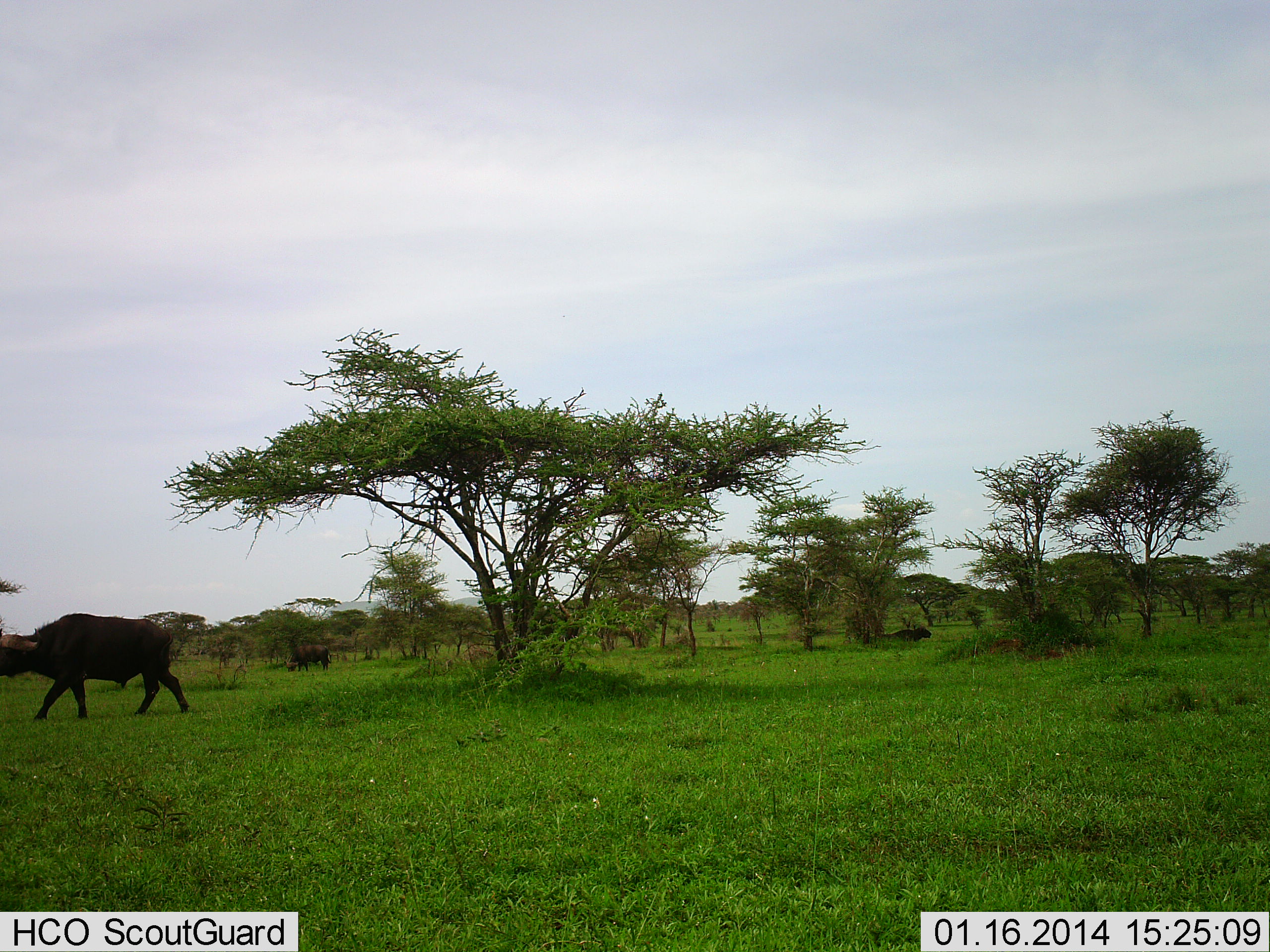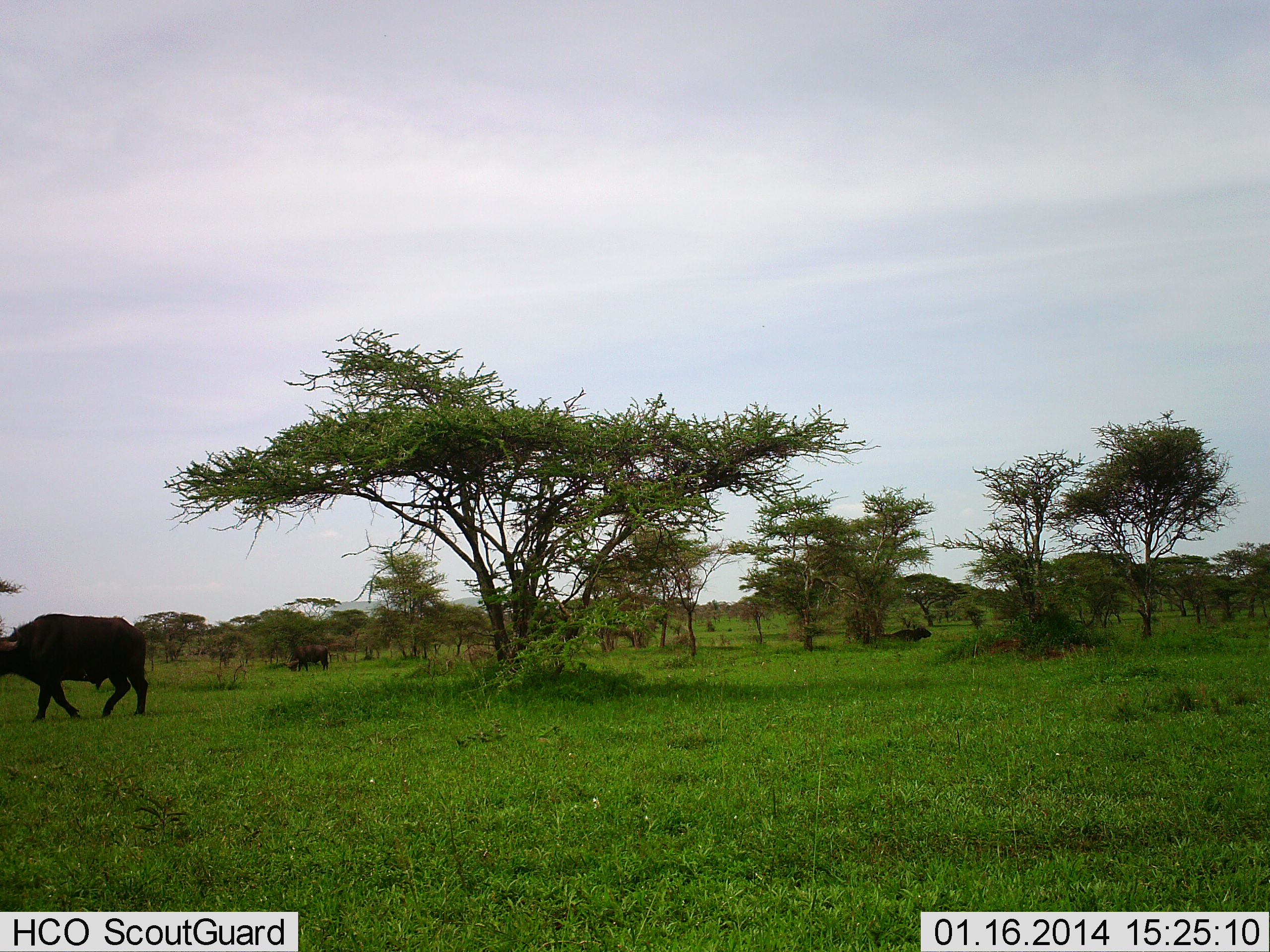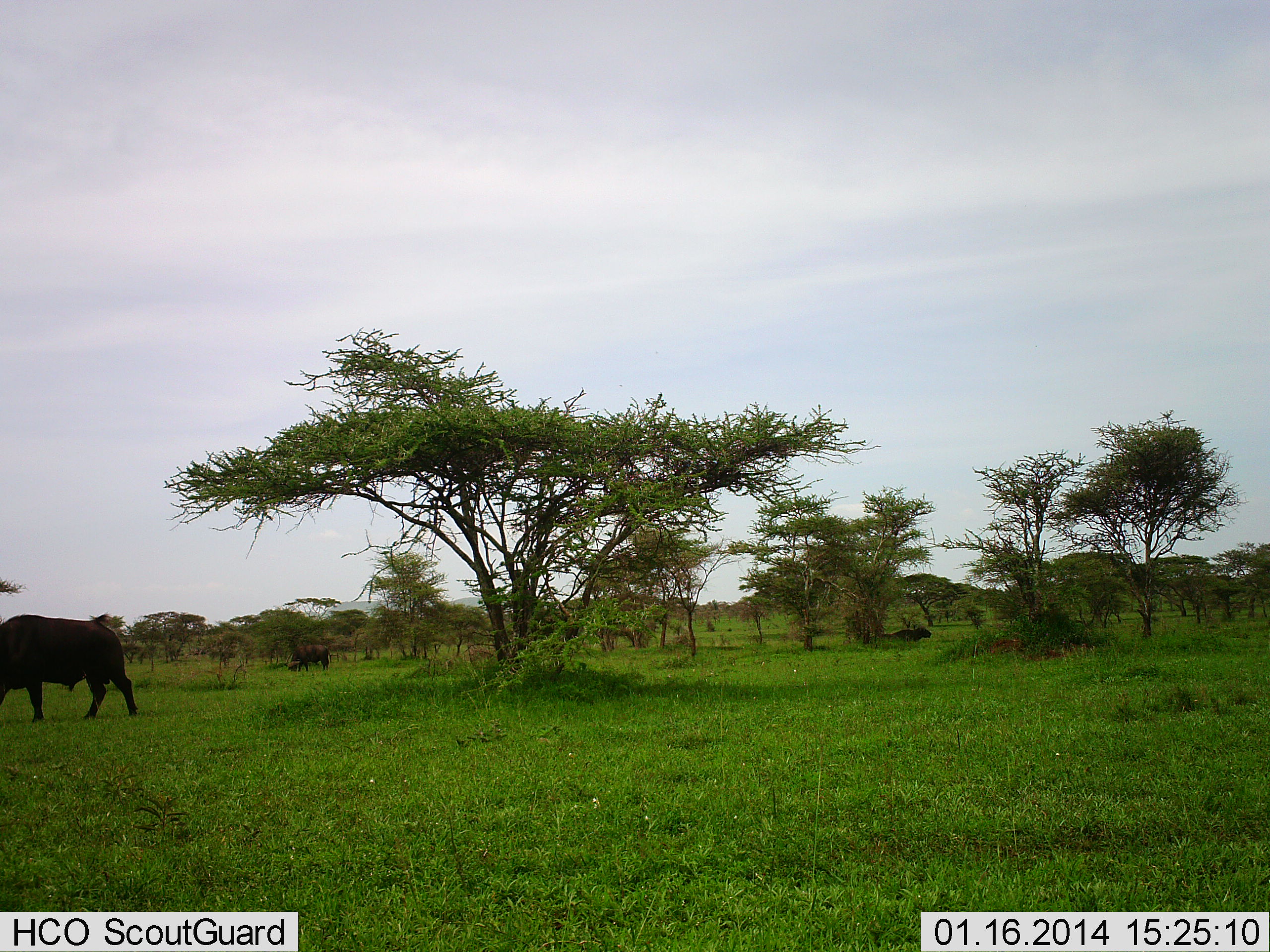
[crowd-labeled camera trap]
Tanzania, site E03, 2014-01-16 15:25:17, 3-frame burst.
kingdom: Animalia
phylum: Chordata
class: Mammalia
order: Artiodactyla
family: Bovidae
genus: Syncerus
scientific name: Syncerus caffer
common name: cape buffalo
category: buffalo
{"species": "buffalo (cape buffalo) (Syncerus caffer)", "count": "2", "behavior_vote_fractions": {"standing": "50%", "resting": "20%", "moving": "90%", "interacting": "0%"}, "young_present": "0%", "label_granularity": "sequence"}